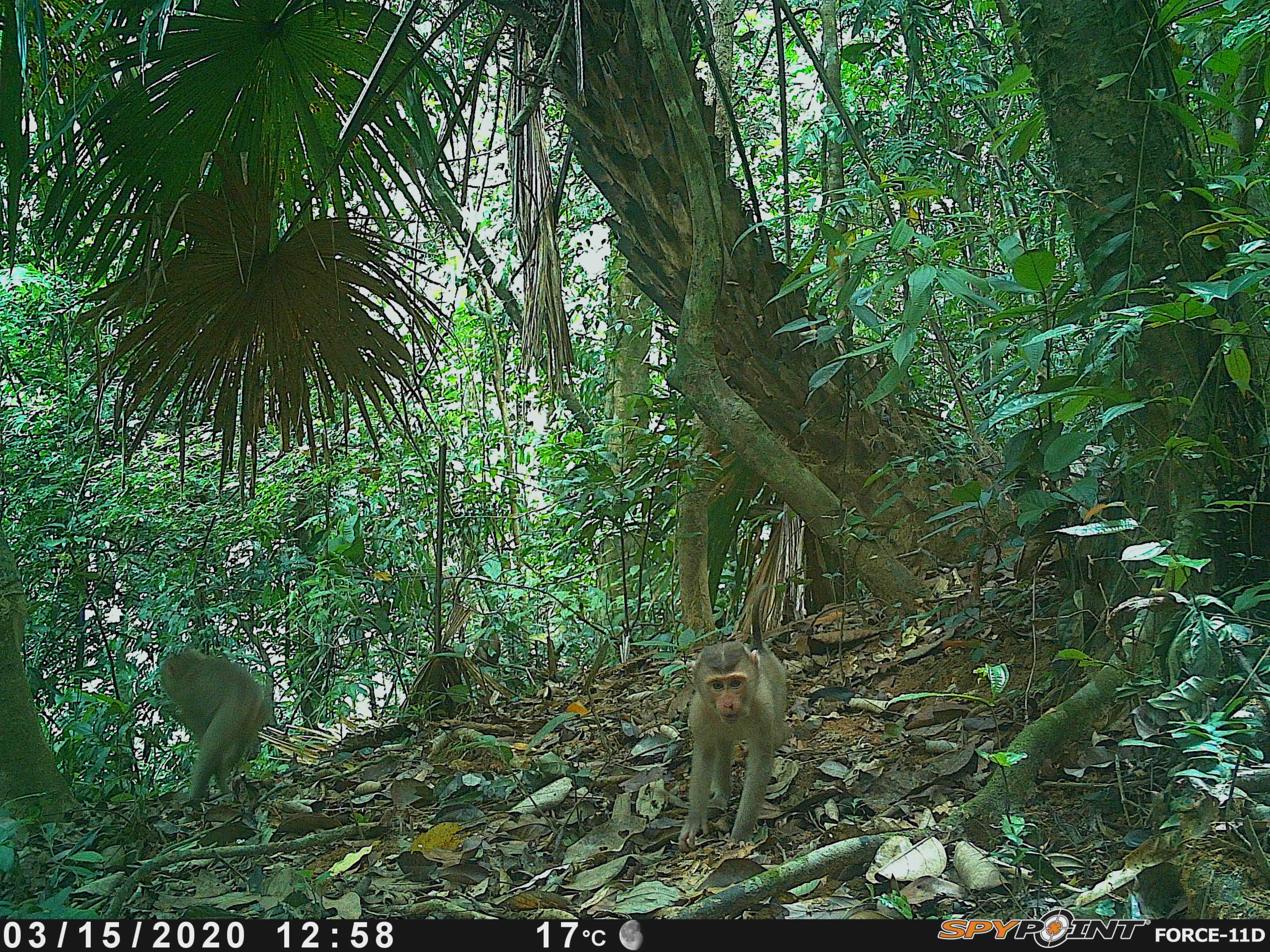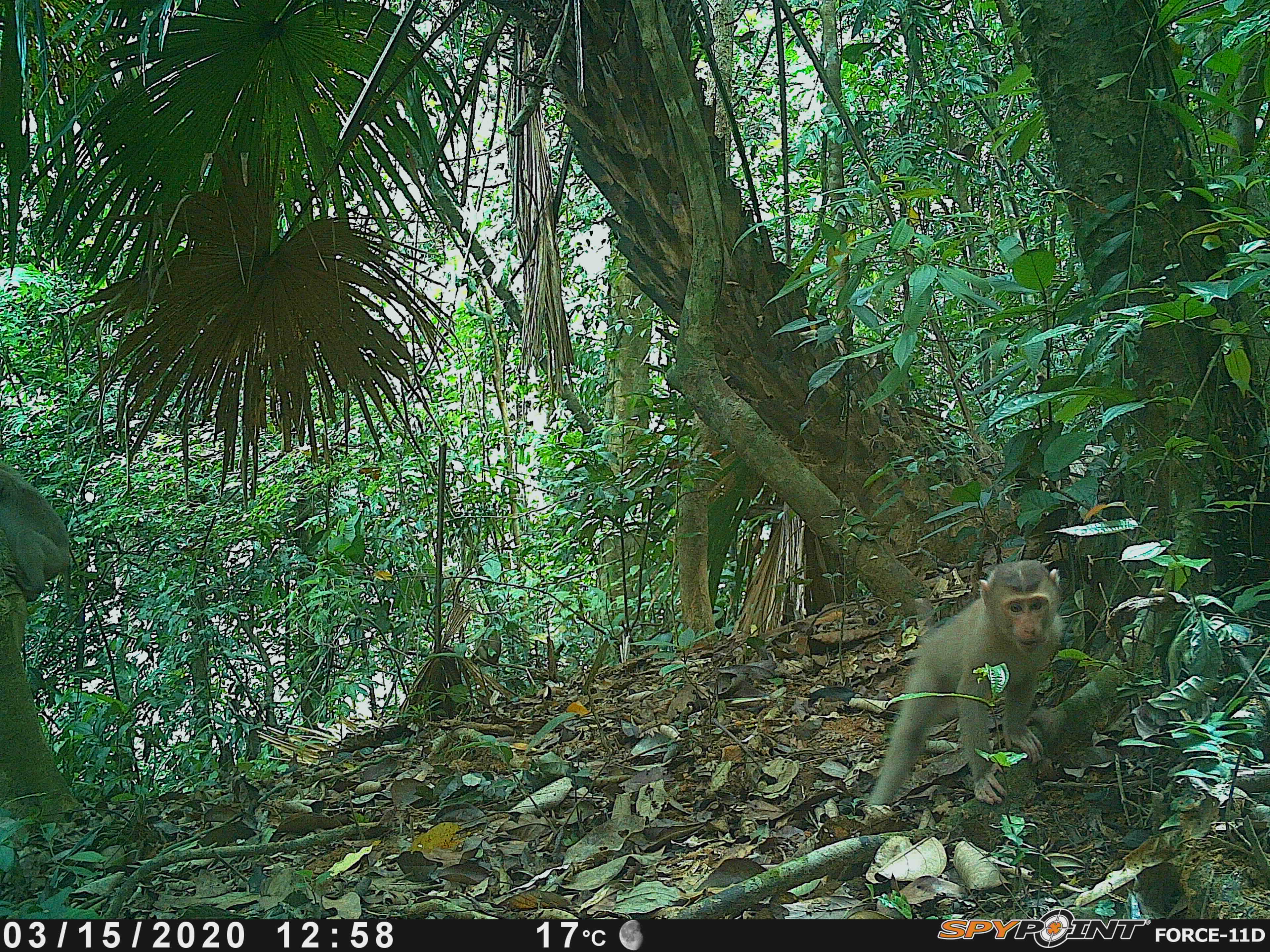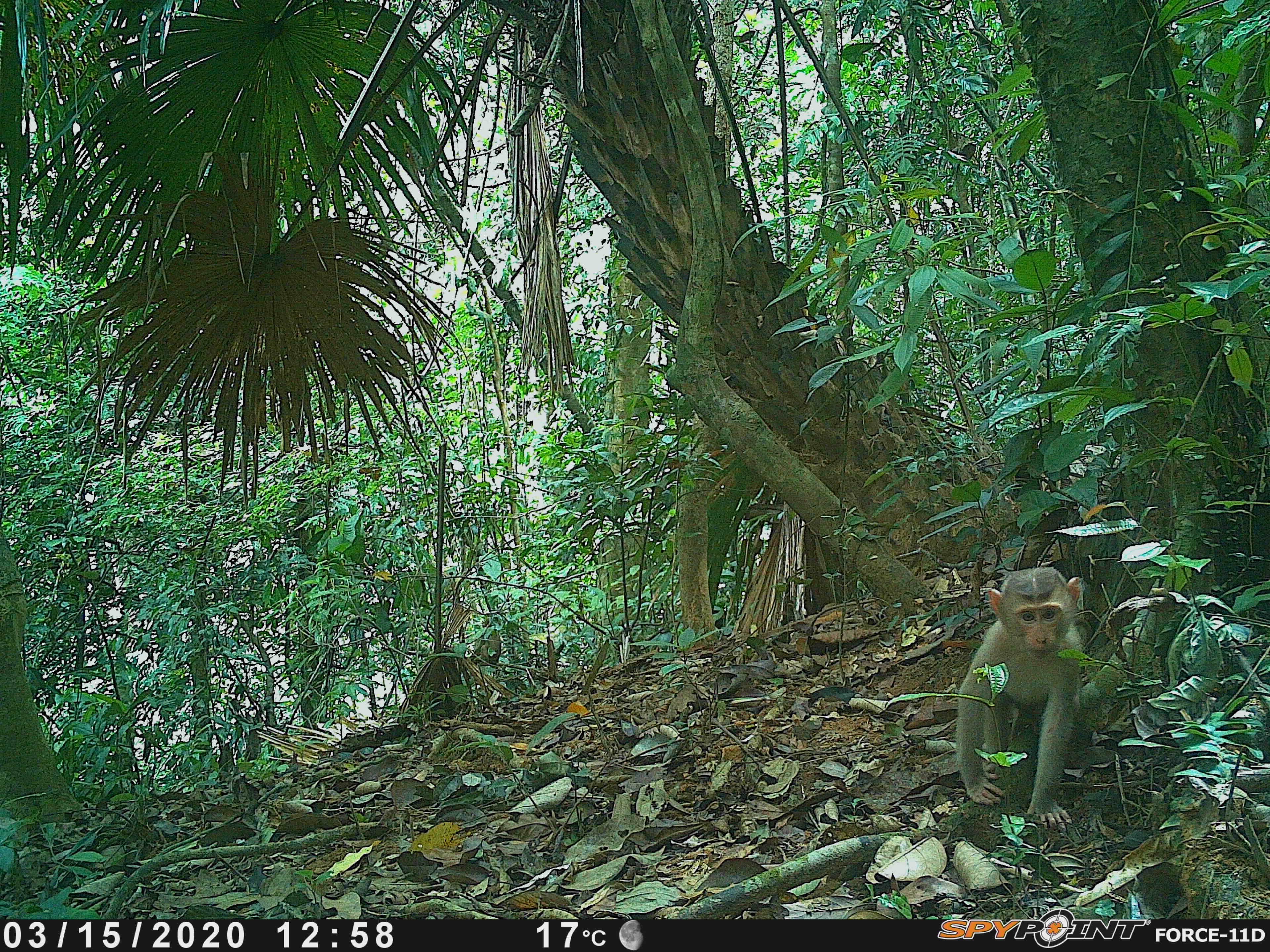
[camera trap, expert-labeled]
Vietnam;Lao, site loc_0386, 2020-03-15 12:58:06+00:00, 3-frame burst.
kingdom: Animalia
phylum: Chordata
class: Mammalia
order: Primates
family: Cercopithecidae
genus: Macaca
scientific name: Macaca nemestrina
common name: pig-tailed macaque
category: pig tailed macaque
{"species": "pig tailed macaque (pig-tailed macaque) (Macaca nemestrina)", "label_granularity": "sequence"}